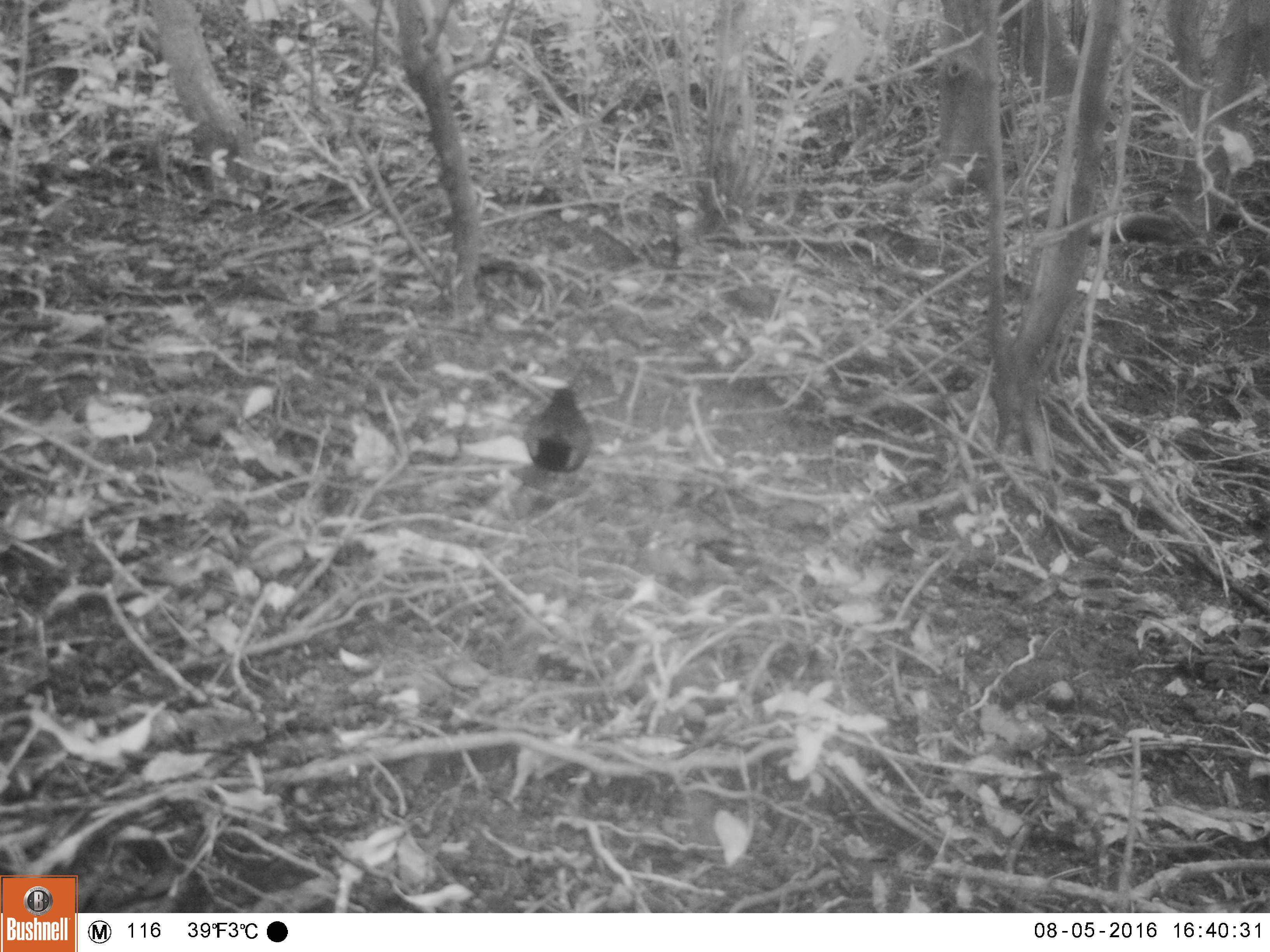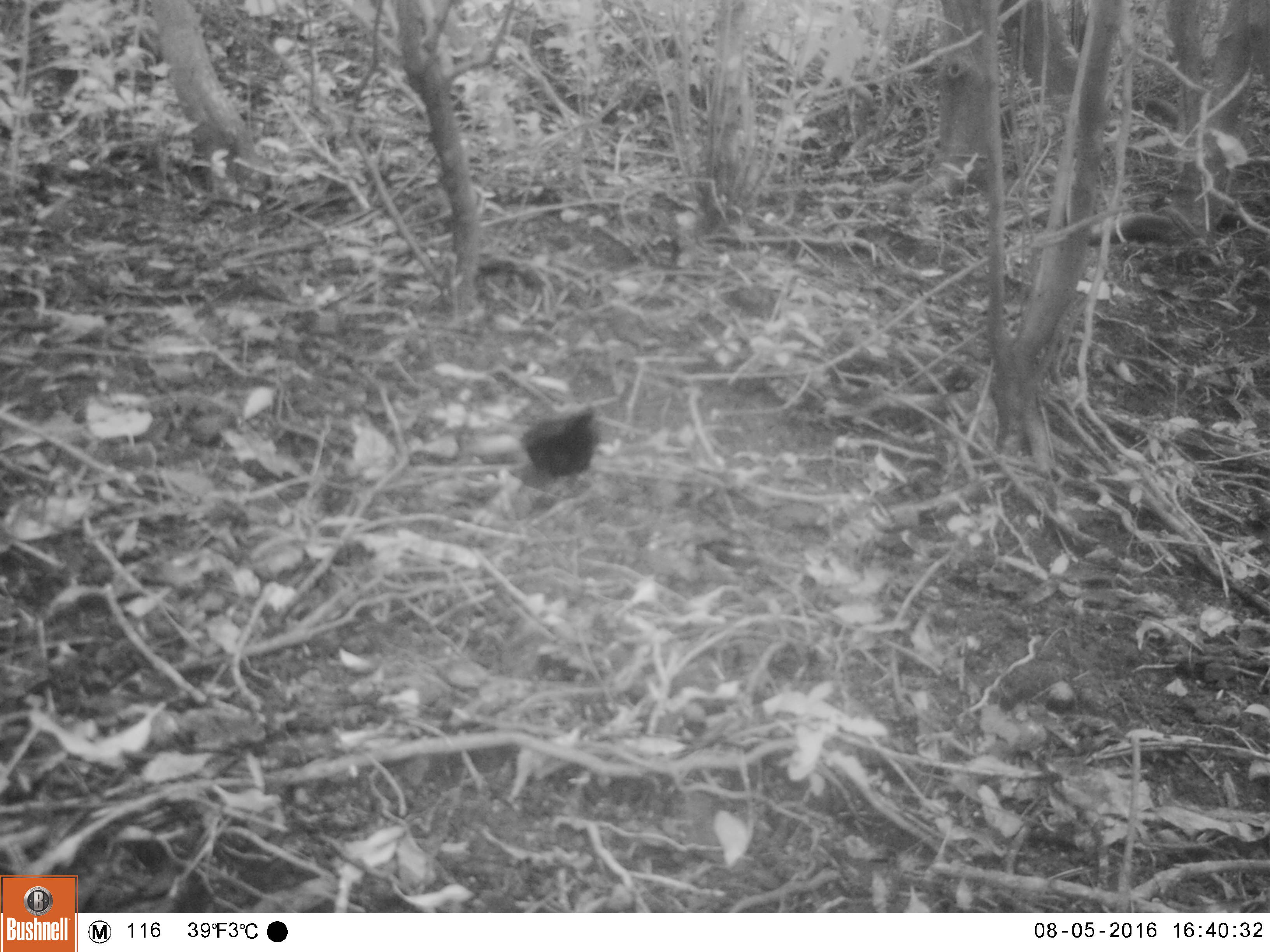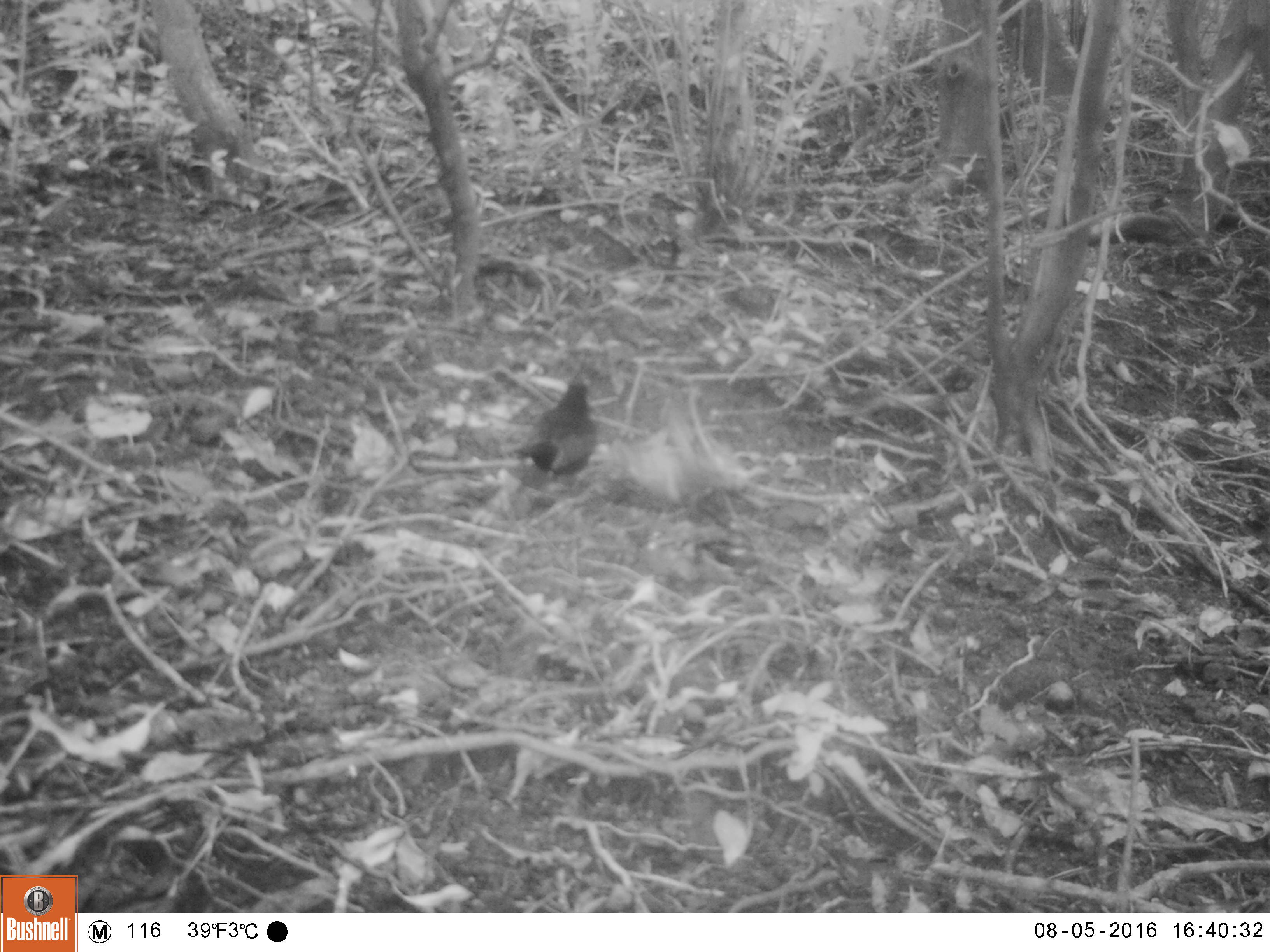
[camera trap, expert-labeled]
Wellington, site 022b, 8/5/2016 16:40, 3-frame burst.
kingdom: Animalia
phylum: Chordata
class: Aves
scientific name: Aves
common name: bird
Bird (Aves).